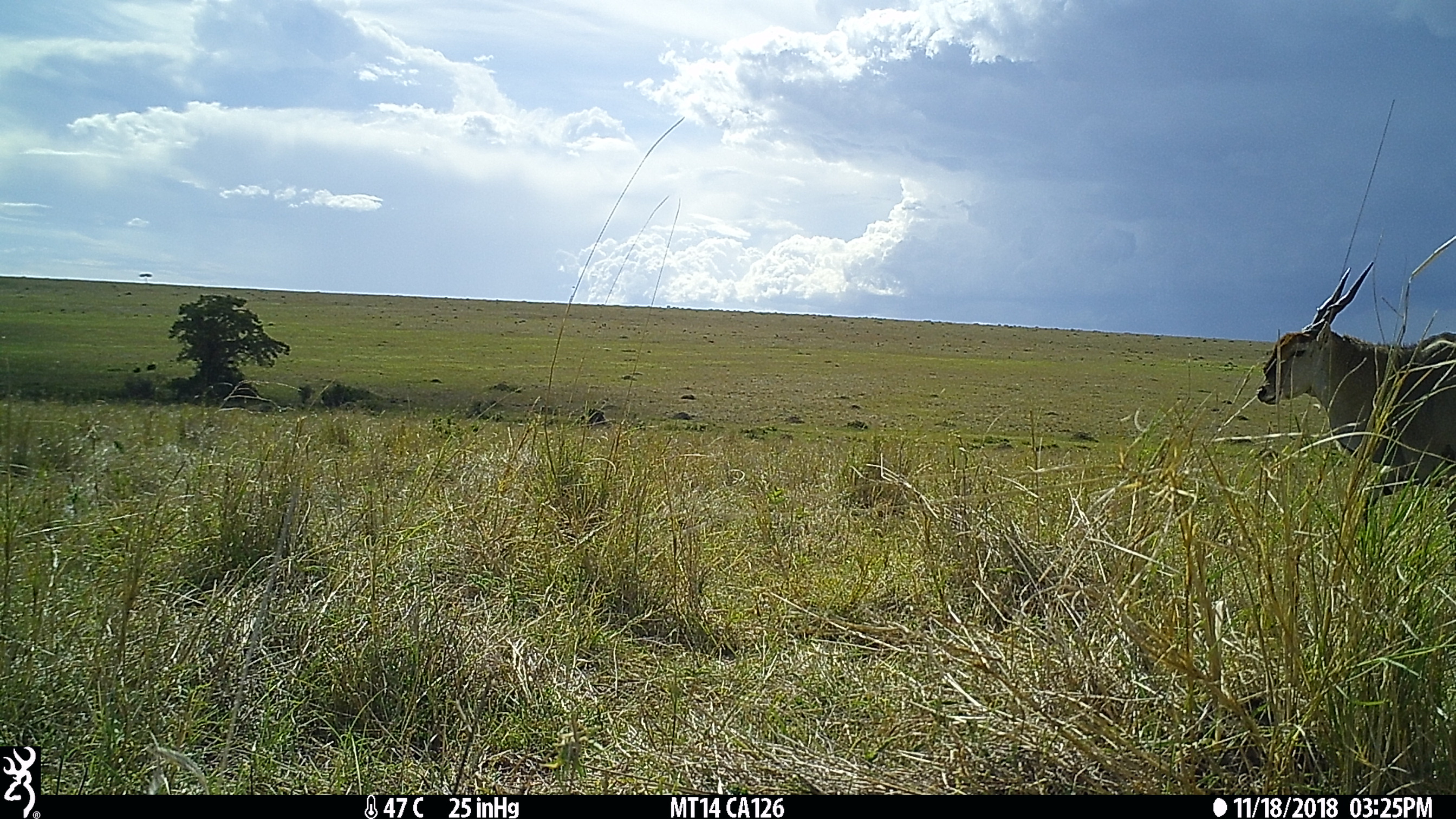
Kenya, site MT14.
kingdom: Animalia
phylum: Chordata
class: Mammalia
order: Artiodactyla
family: Bovidae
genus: Tragelaphus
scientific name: Tragelaphus oryx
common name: eland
Eland (Tragelaphus oryx).